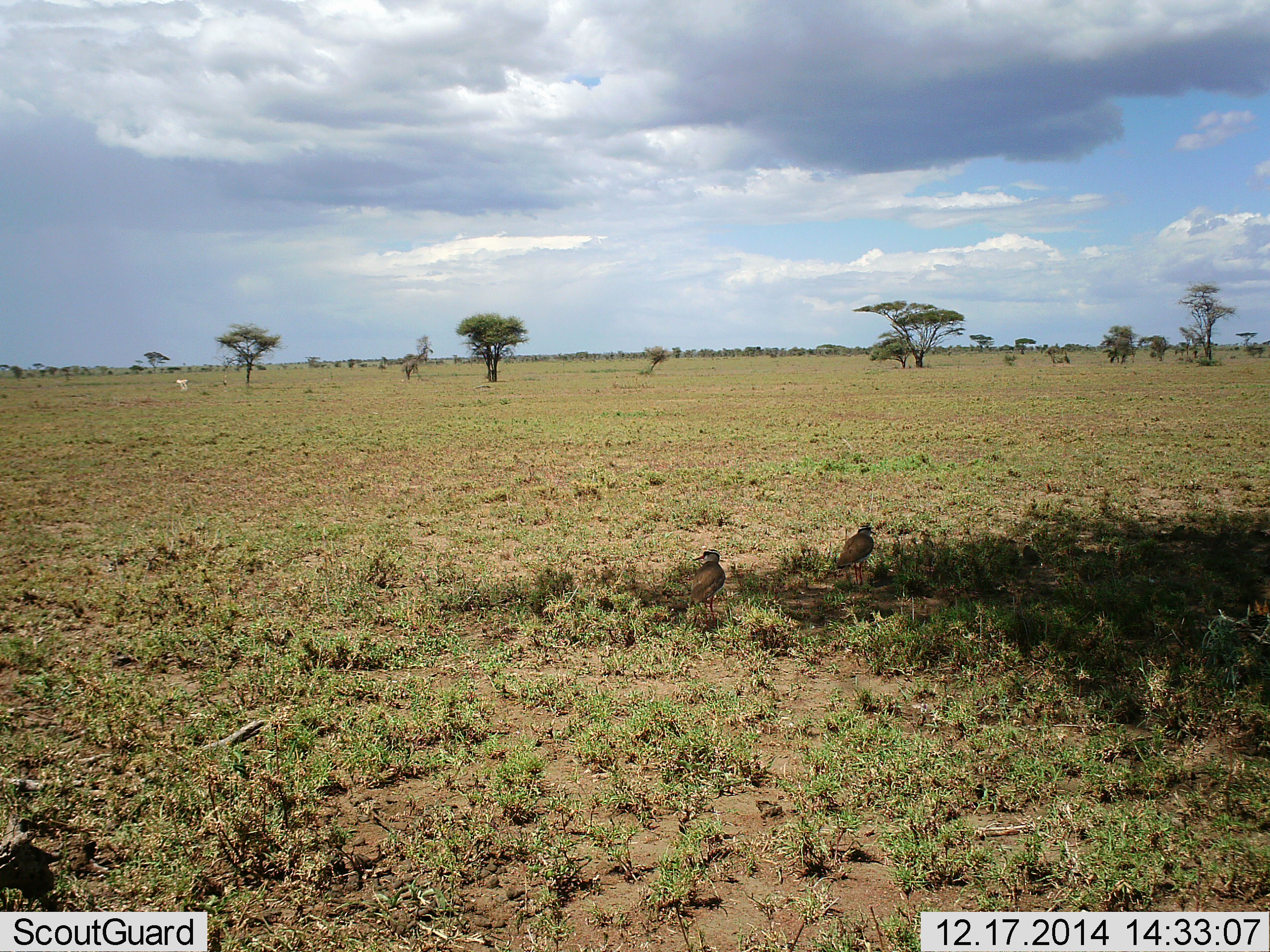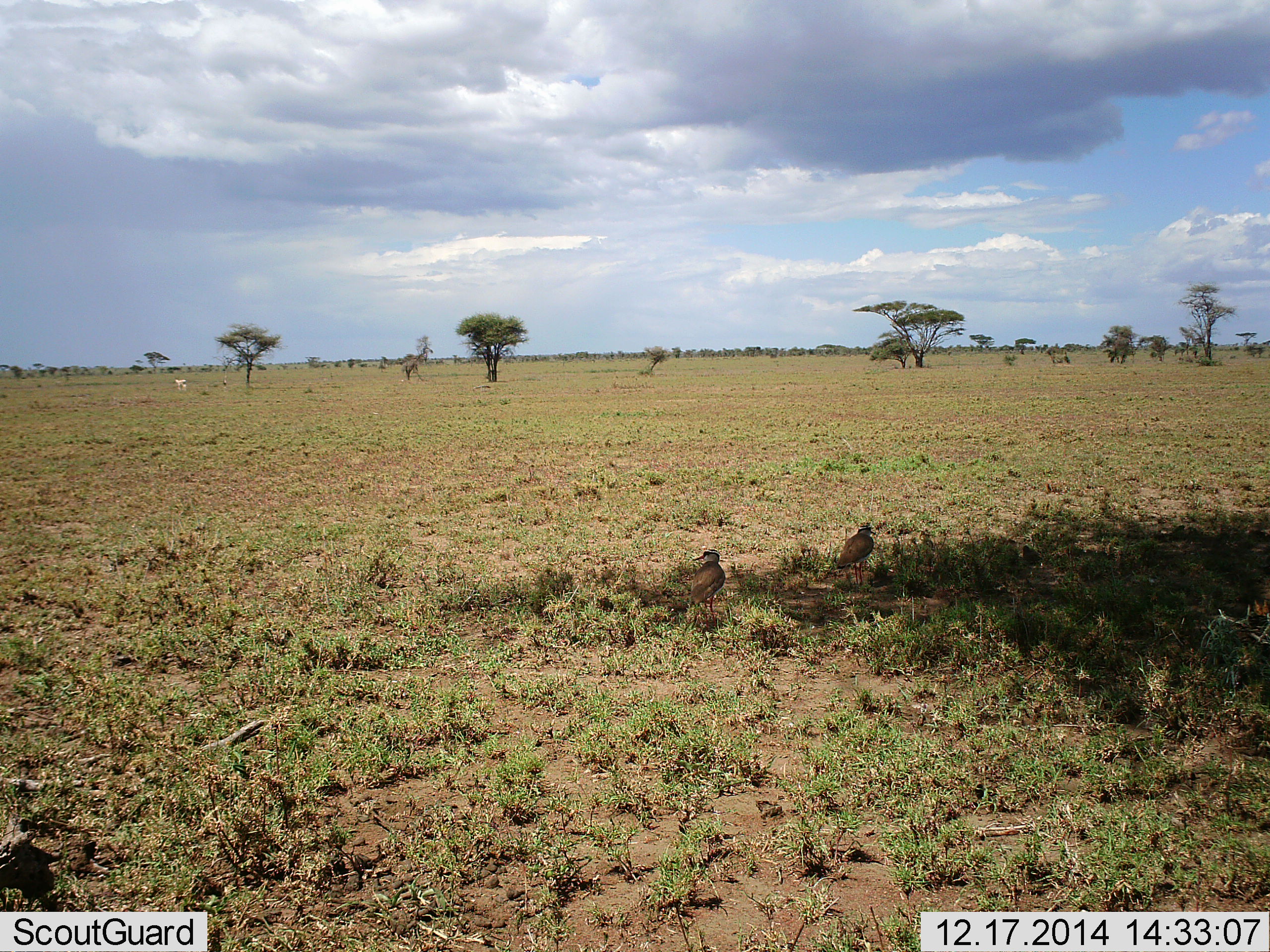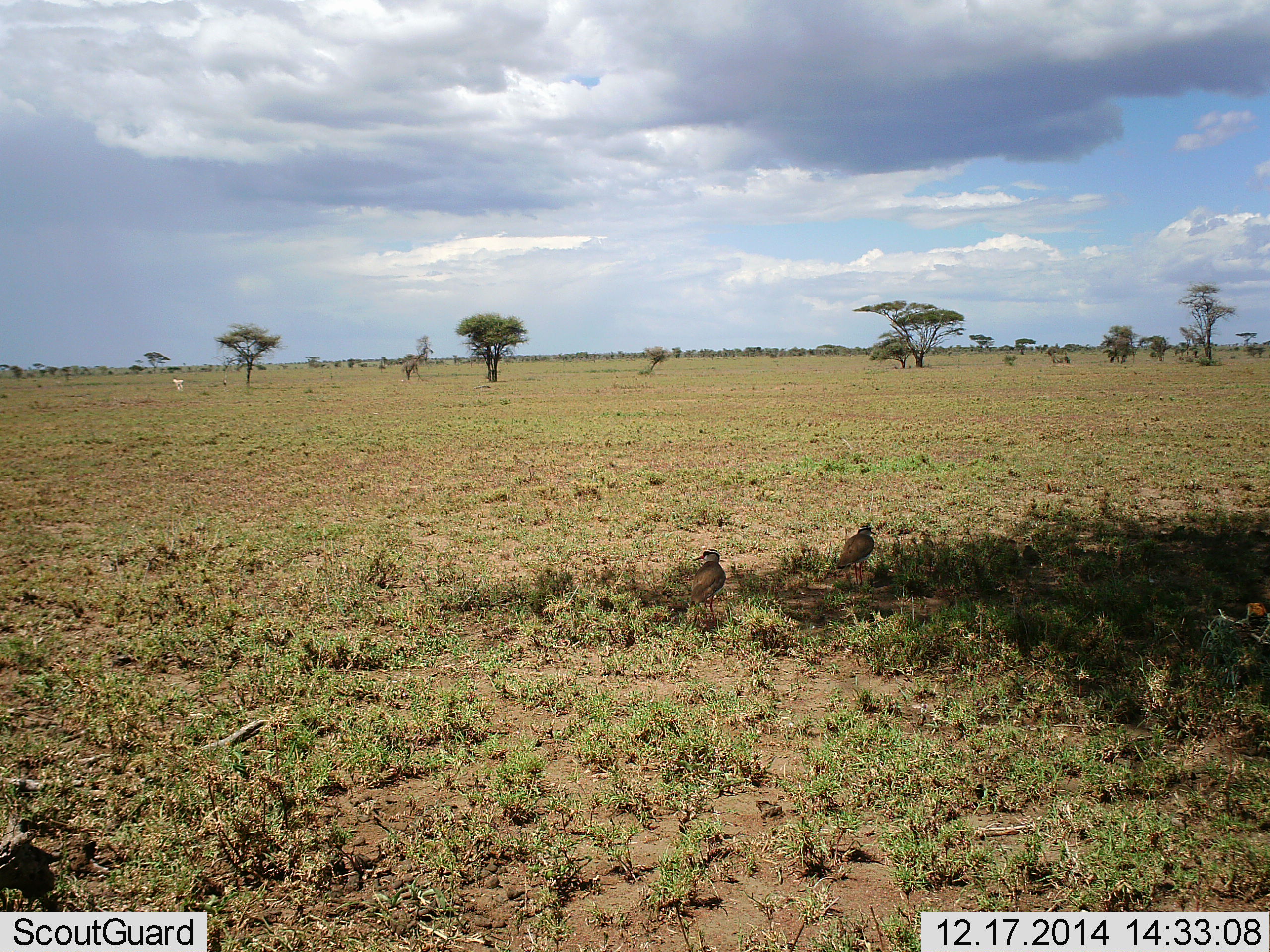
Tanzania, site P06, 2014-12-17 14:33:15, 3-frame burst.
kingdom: Animalia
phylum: Chordata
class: Aves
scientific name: Aves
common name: bird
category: otherbird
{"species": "otherbird (bird) (Aves)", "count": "2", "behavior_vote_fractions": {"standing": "100%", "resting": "0%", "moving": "0%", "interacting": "0%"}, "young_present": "0%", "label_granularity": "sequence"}